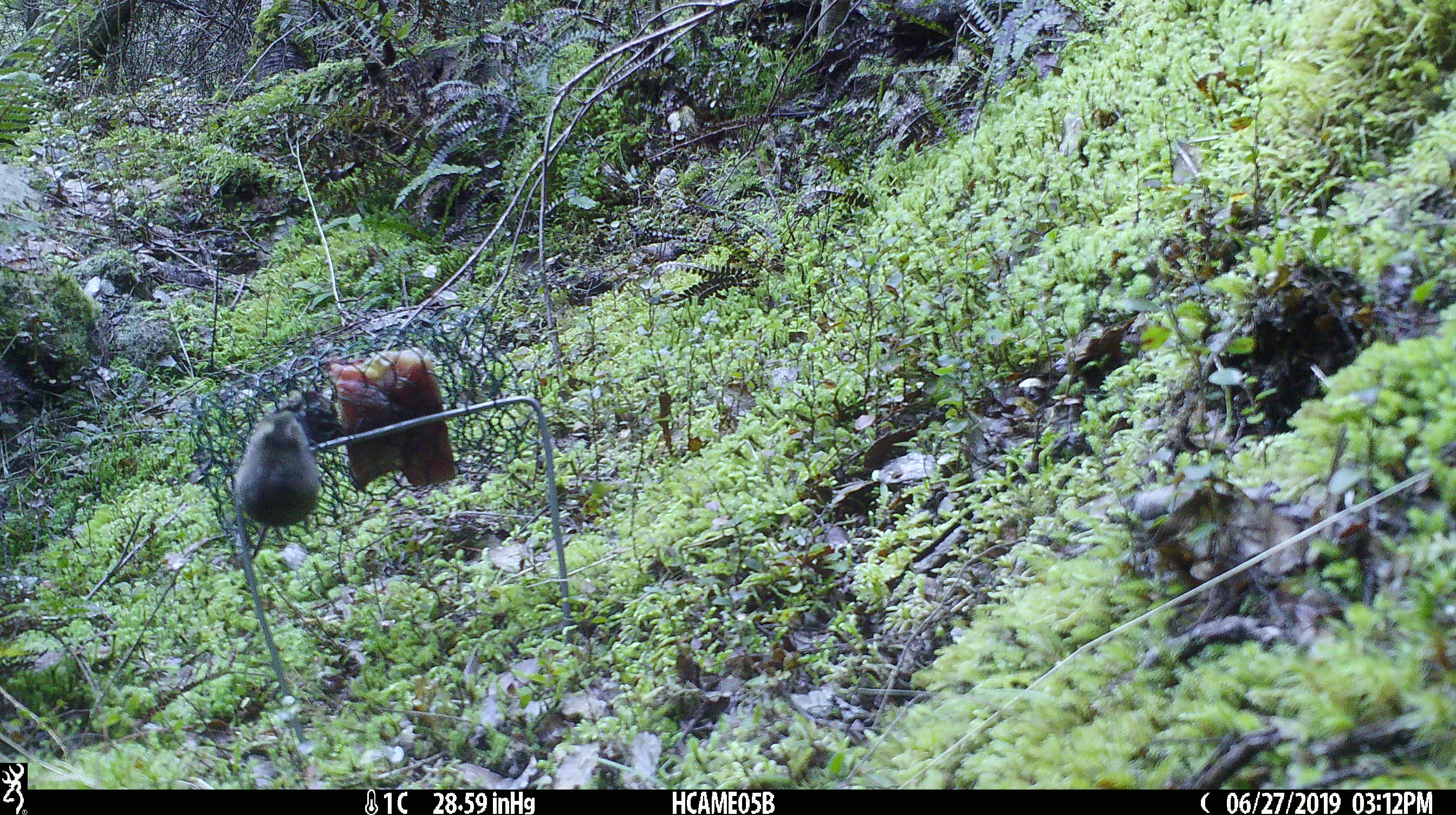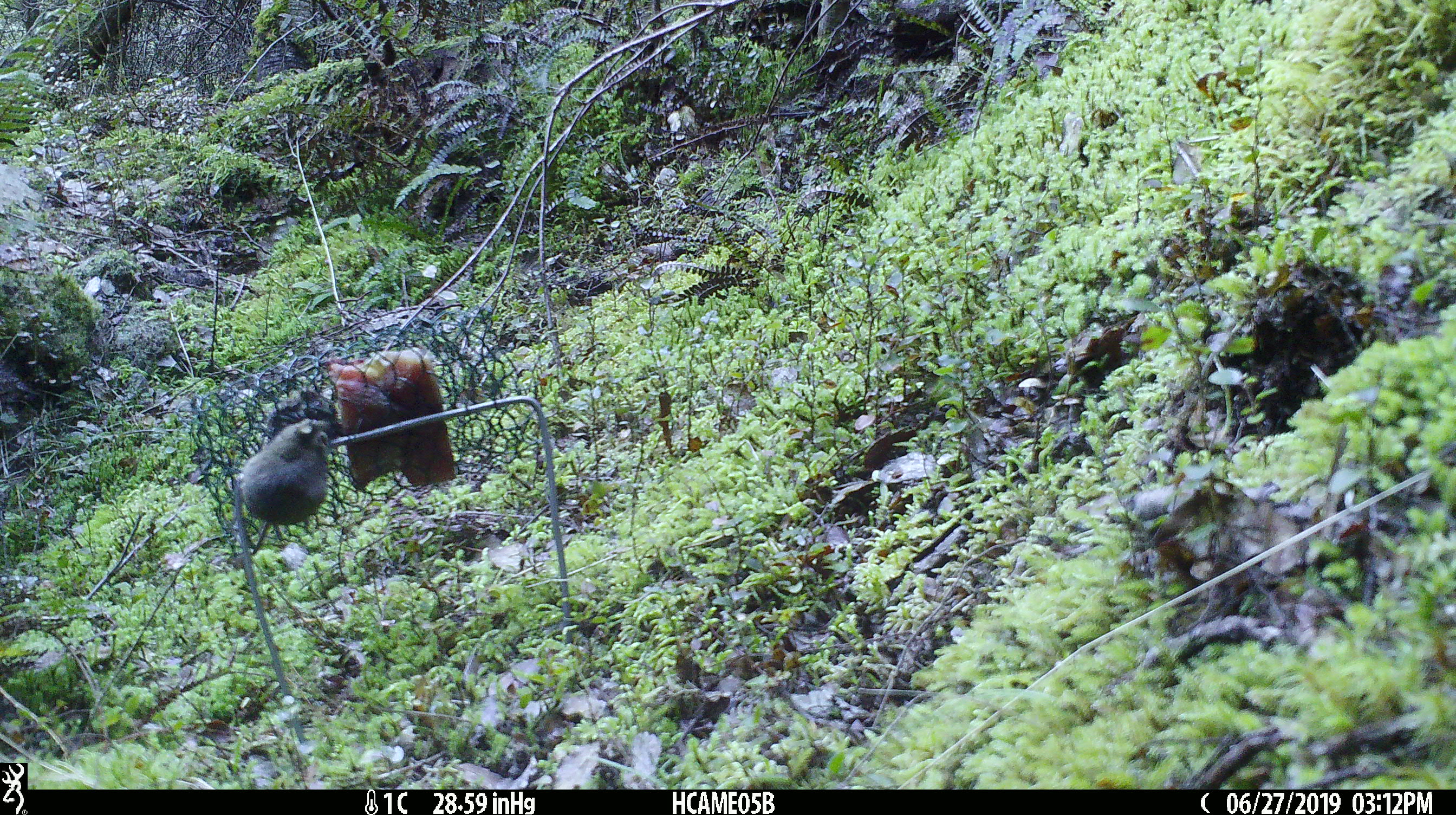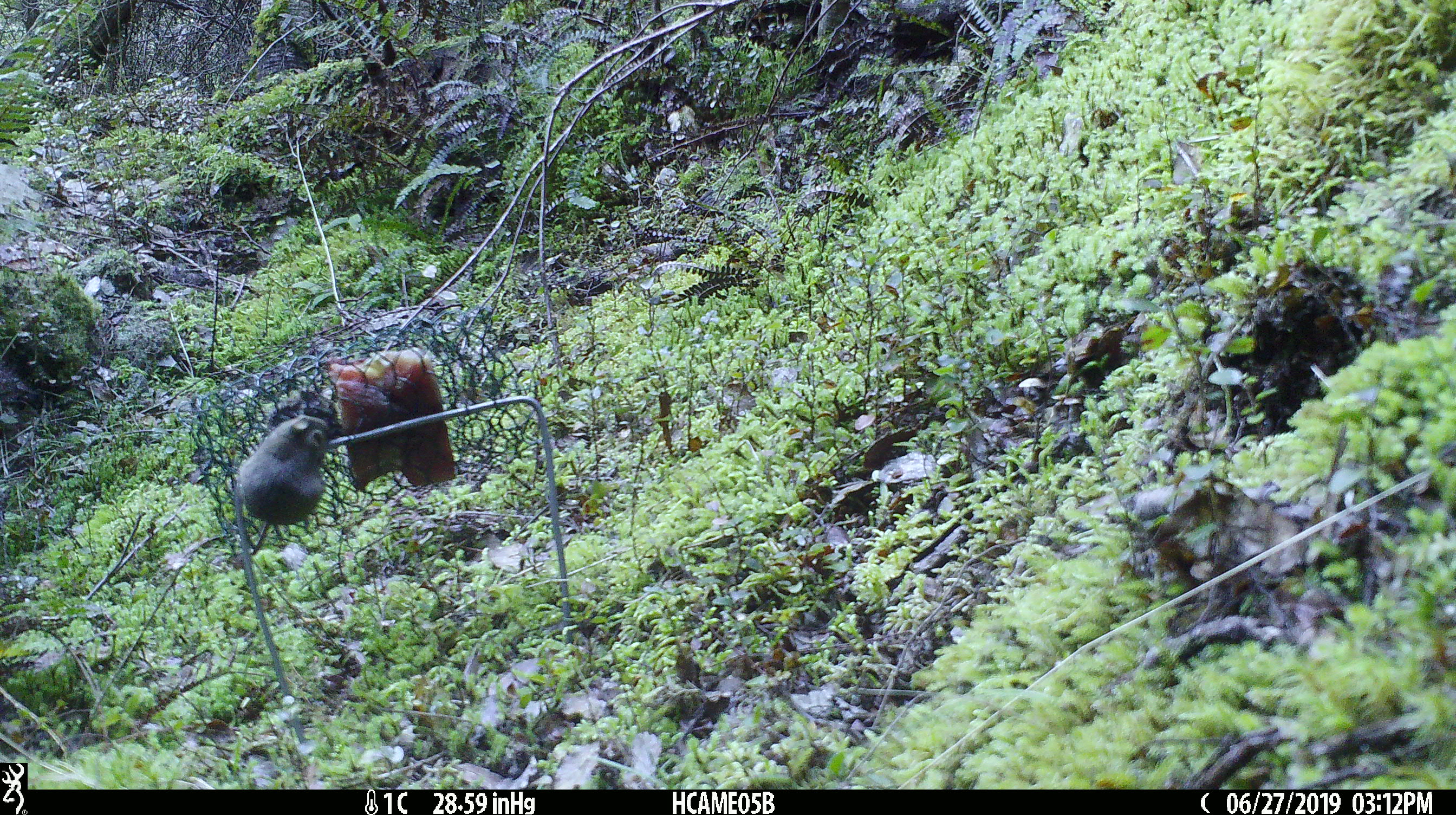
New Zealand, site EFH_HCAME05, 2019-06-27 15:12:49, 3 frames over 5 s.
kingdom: Animalia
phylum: Chordata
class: Mammalia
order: Rodentia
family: Muridae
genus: Mus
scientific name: Mus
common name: mouse